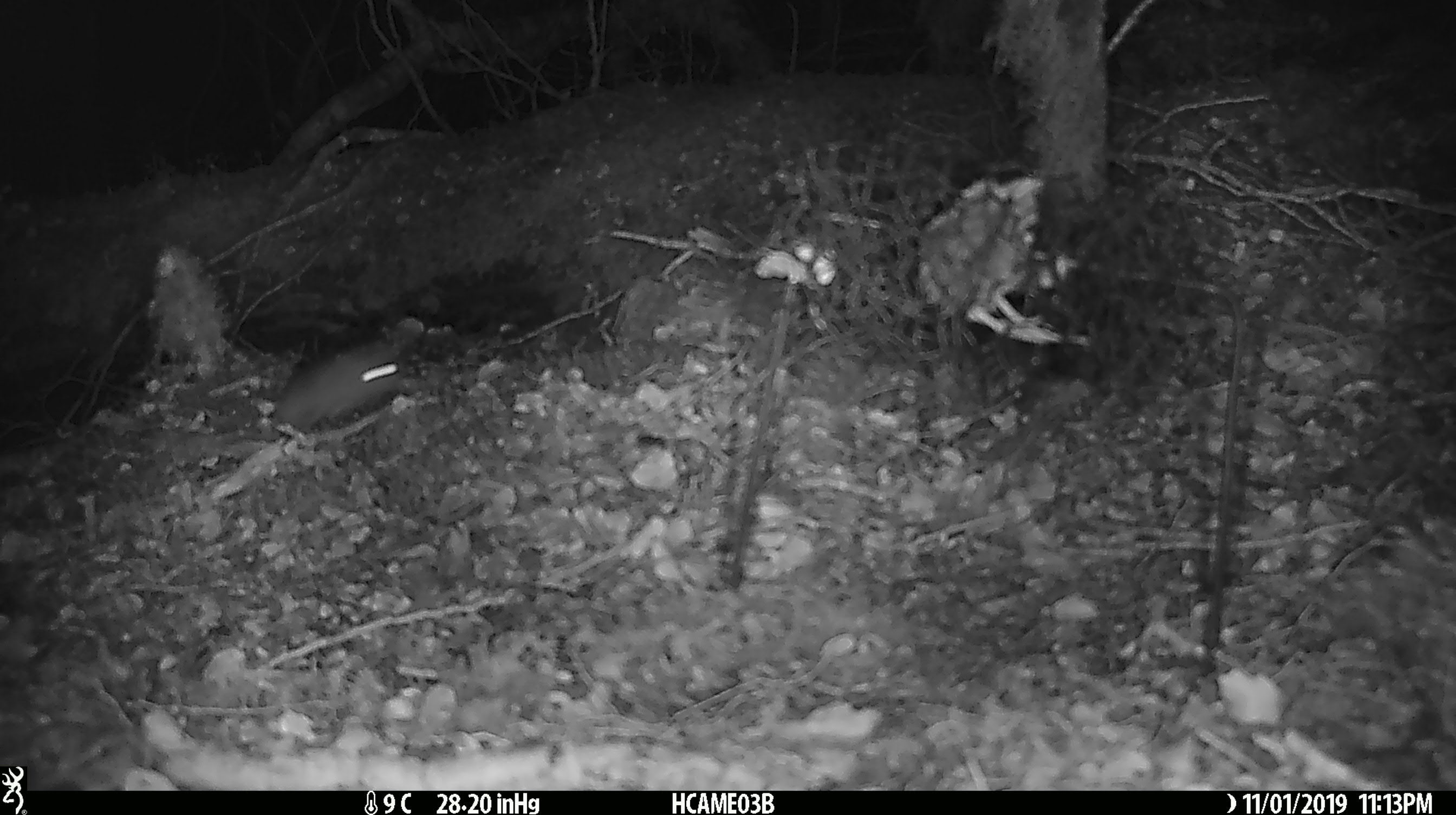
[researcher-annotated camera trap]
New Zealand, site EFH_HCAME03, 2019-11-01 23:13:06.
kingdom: Animalia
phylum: Chordata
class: Mammalia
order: Rodentia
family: Muridae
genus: Mus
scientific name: Mus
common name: mouse